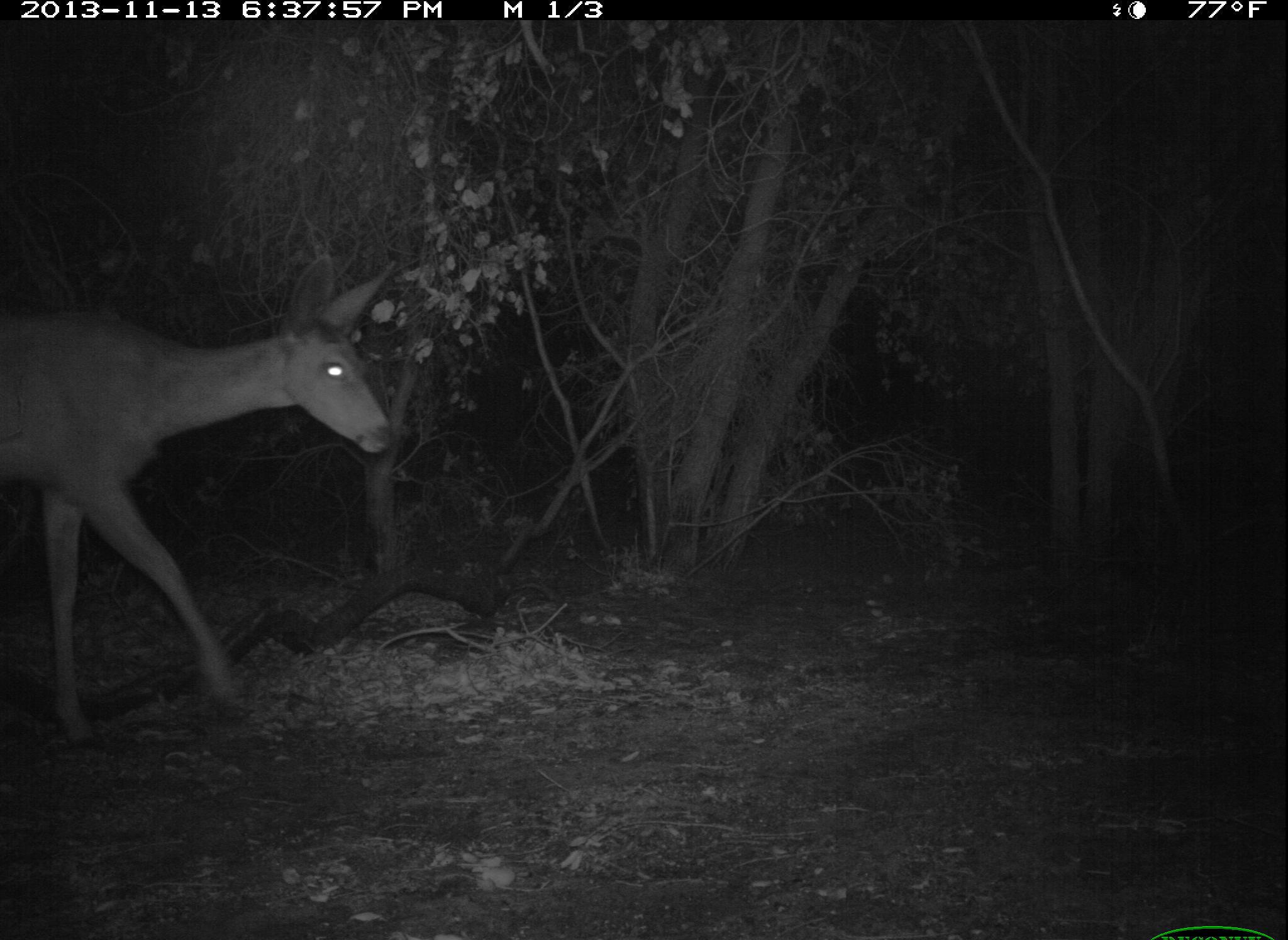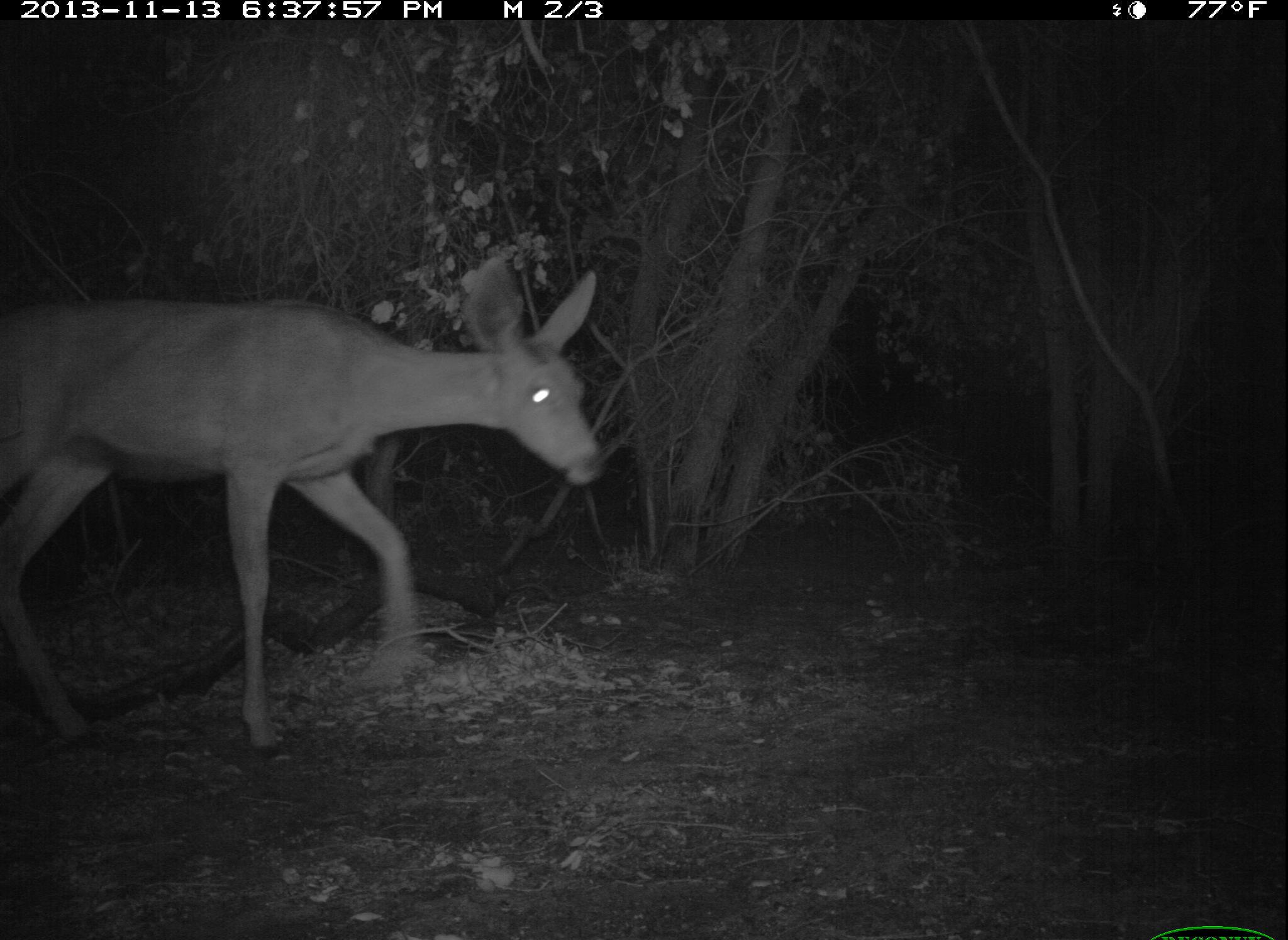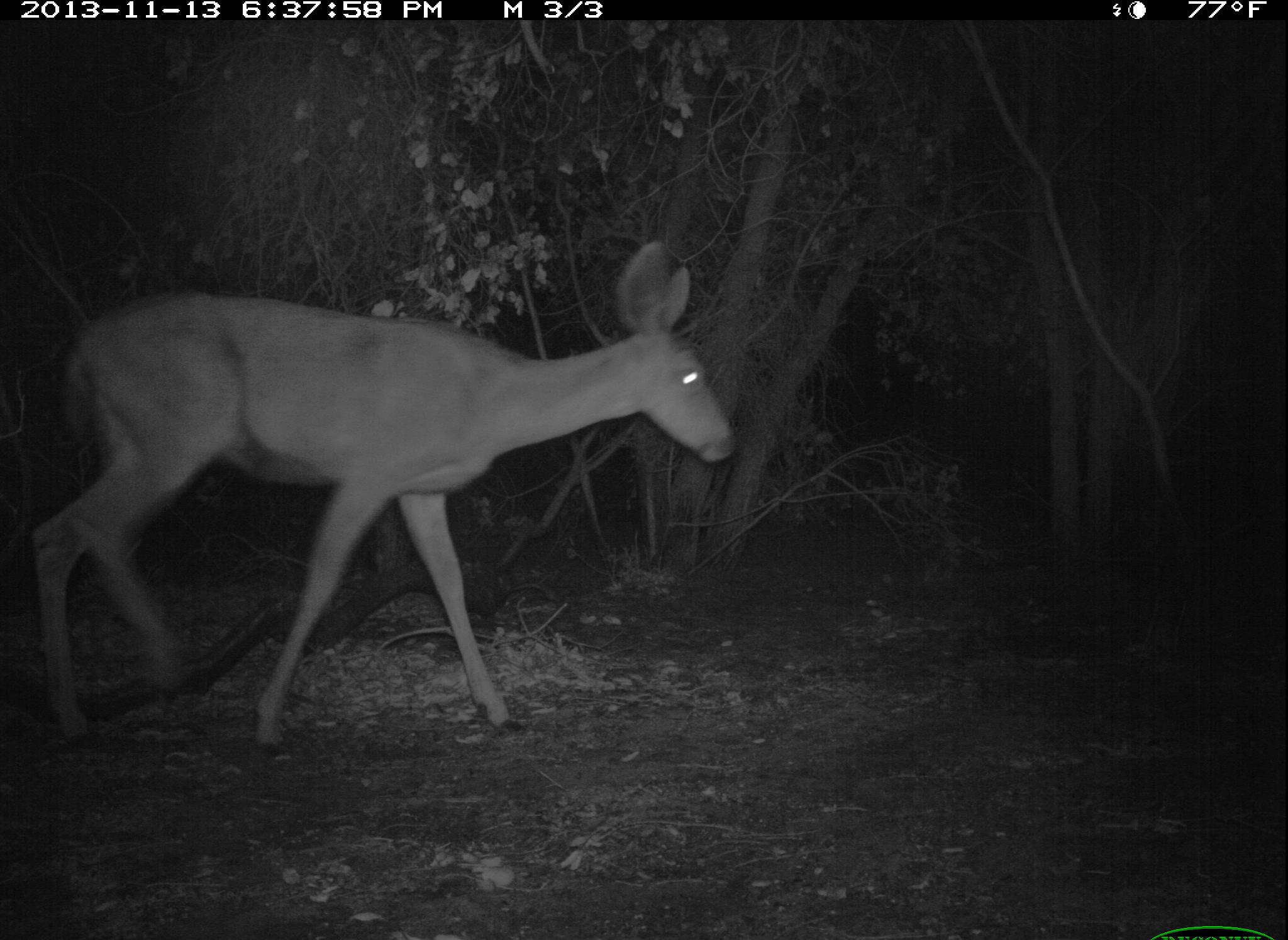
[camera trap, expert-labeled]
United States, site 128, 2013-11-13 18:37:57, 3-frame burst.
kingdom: Animalia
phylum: Chordata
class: Mammalia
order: Artiodactyla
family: Cervidae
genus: Odocoileus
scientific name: Odocoileus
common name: deer